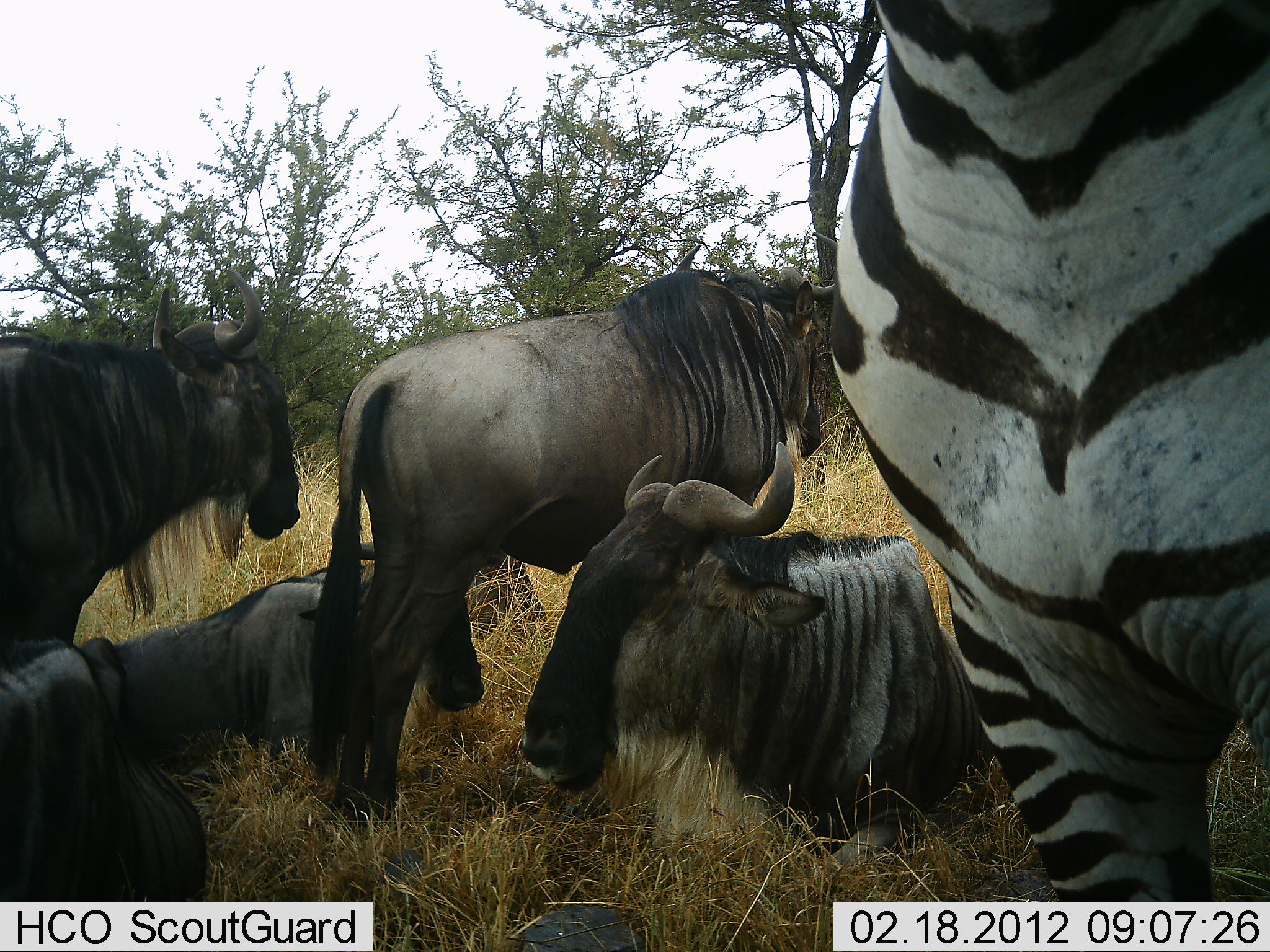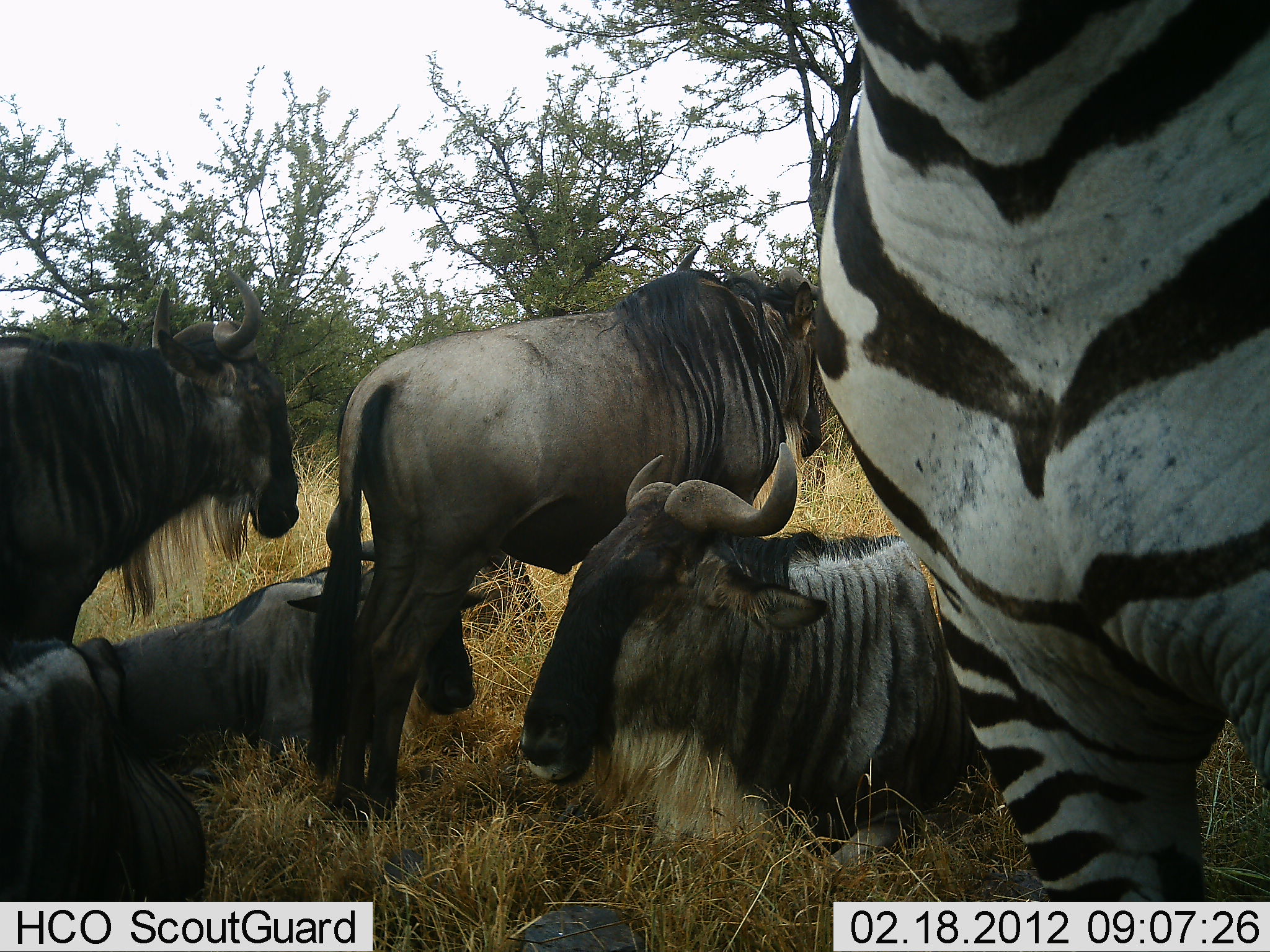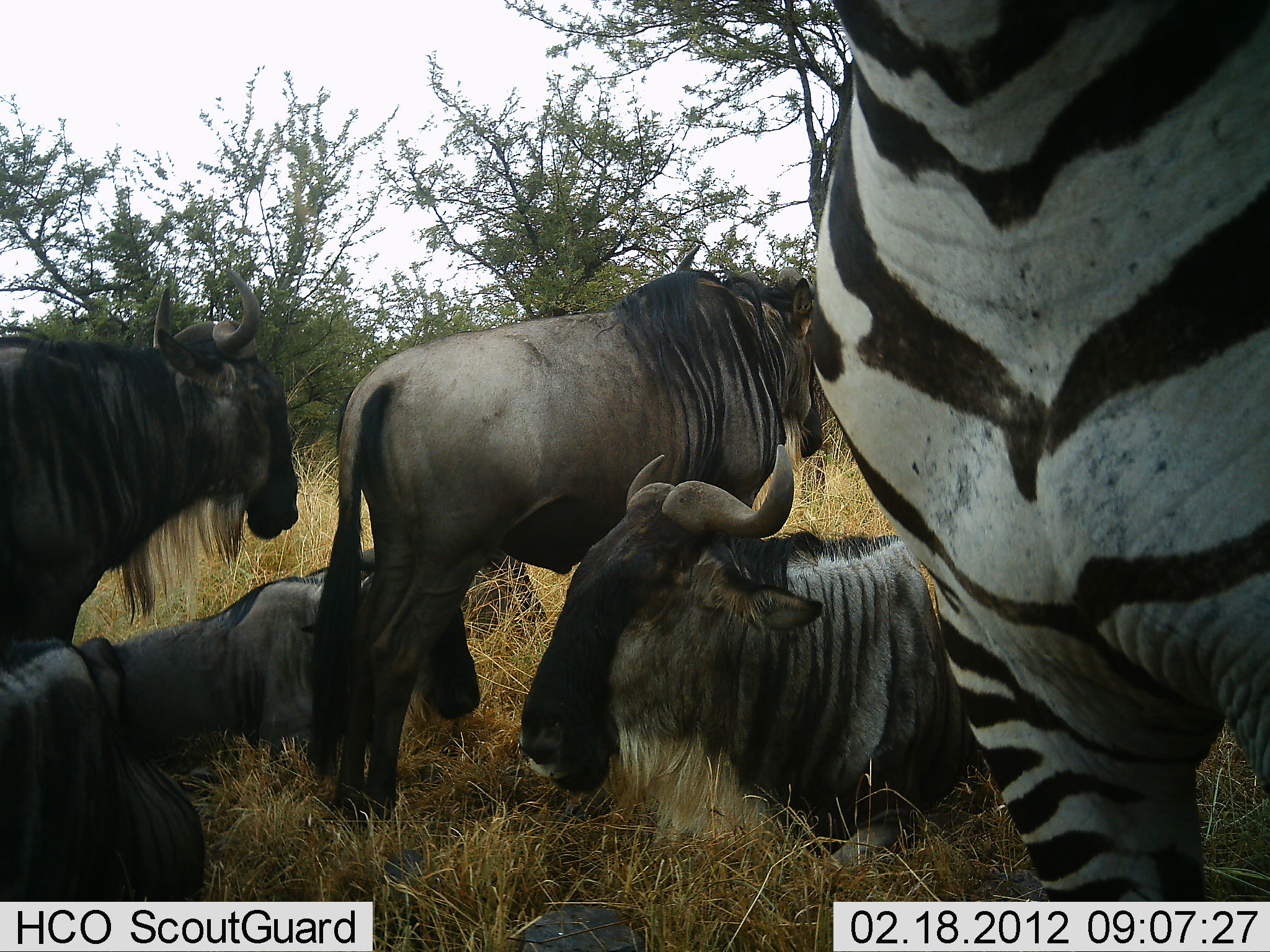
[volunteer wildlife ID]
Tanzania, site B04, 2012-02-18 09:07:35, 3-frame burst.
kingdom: Animalia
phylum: Chordata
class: Mammalia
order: Artiodactyla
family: Bovidae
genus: Connochaetes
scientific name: Connochaetes taurinus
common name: blue wildebeest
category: wildebeest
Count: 5.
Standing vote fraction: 56%.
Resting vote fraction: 100%.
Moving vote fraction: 0%.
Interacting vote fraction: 0%.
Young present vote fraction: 0%.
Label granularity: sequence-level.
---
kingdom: Animalia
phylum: Chordata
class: Mammalia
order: Perissodactyla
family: Equidae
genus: Equus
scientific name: Equus quagga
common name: plains zebra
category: zebra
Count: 1.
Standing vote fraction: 88%.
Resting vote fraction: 12%.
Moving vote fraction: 0%.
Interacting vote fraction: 0%.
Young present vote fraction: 0%.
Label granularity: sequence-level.